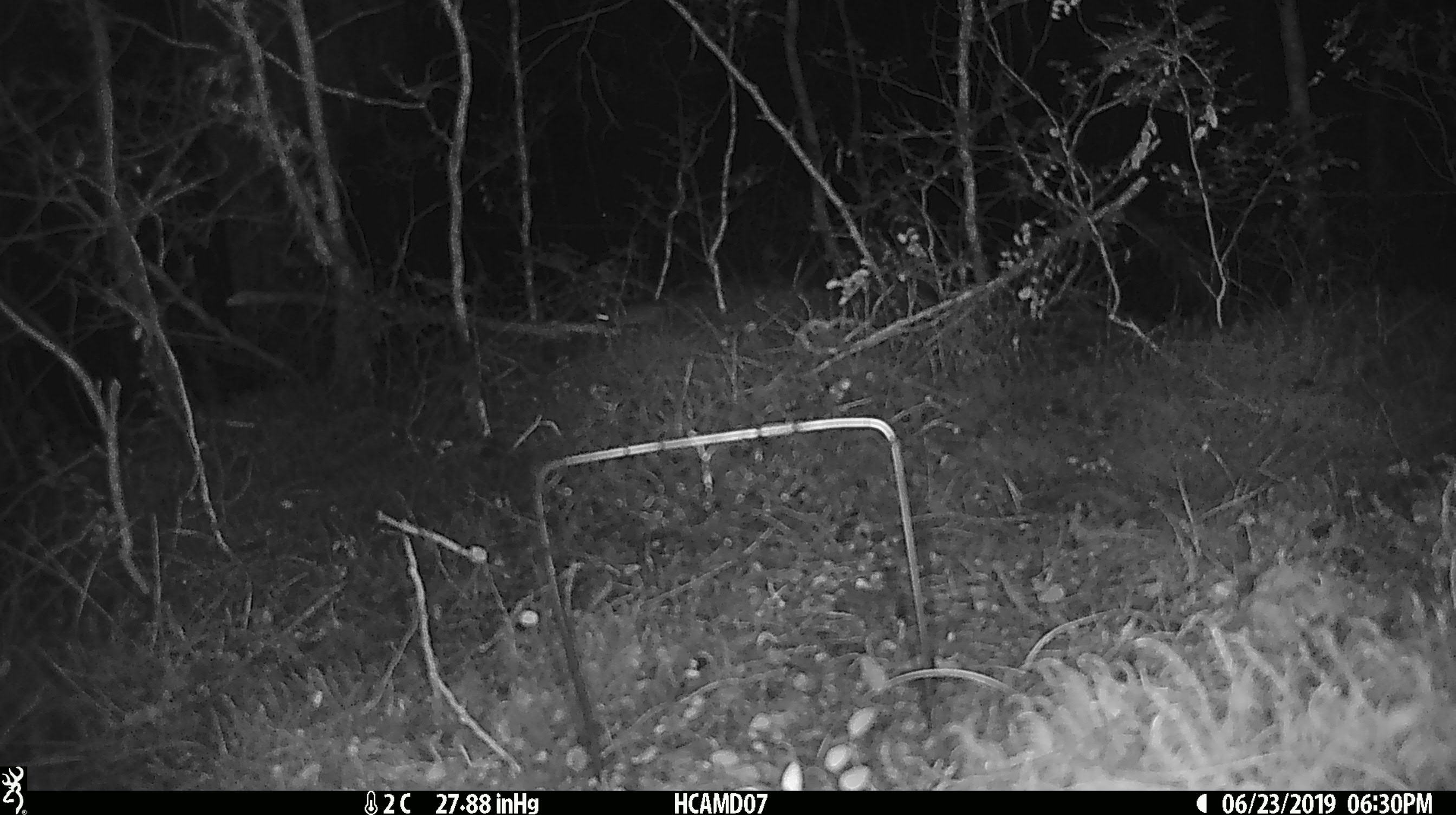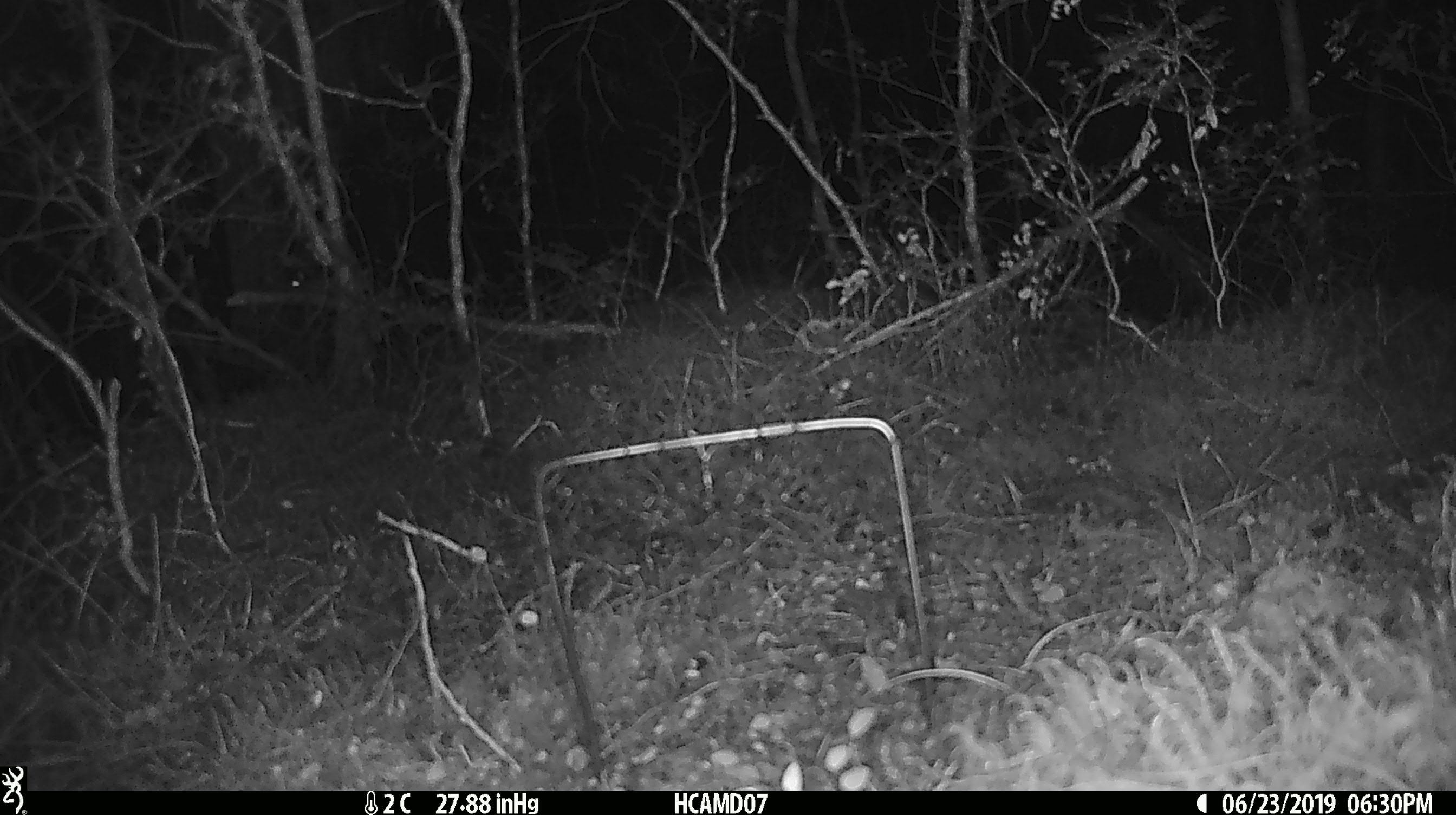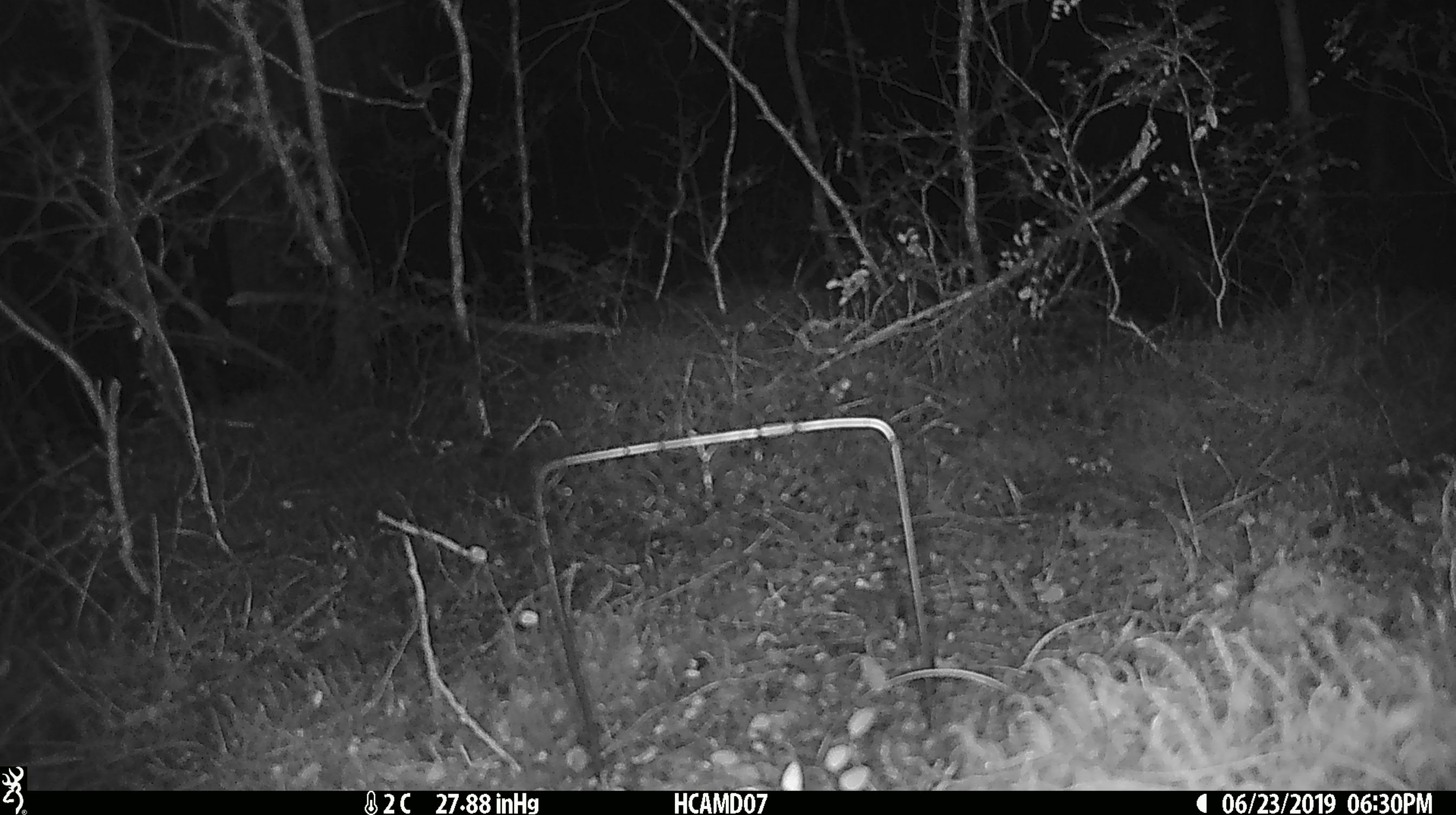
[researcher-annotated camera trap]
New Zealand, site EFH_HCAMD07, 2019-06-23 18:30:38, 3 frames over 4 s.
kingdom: Animalia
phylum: Chordata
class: Mammalia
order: Rodentia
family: Muridae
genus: Mus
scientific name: Mus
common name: mouse